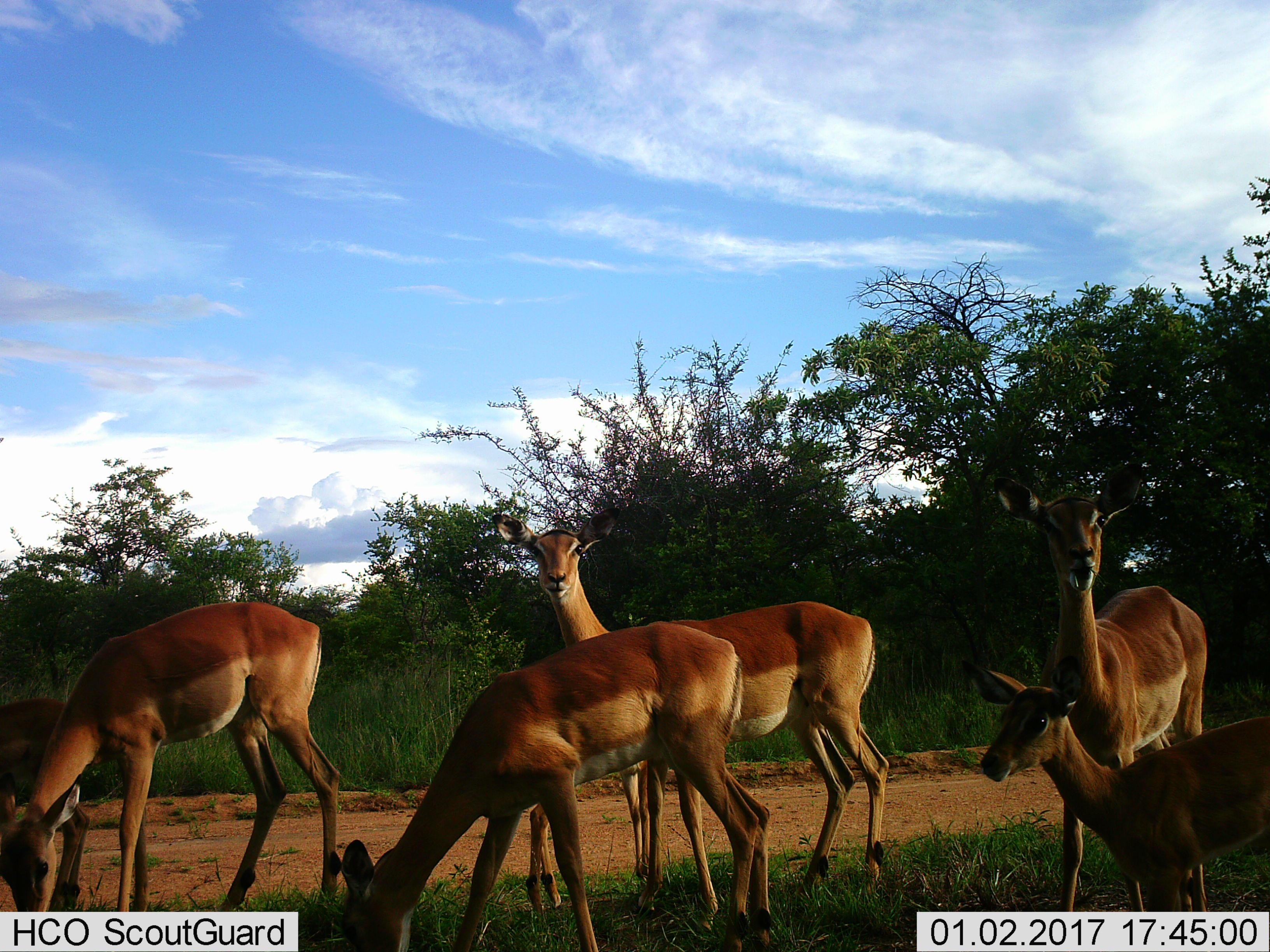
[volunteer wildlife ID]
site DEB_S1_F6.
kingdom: Animalia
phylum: Chordata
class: Mammalia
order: Artiodactyla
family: Bovidae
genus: Aepyceros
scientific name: Aepyceros melampus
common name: impala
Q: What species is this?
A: Impala (Aepyceros melampus).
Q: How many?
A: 6.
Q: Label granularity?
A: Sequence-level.